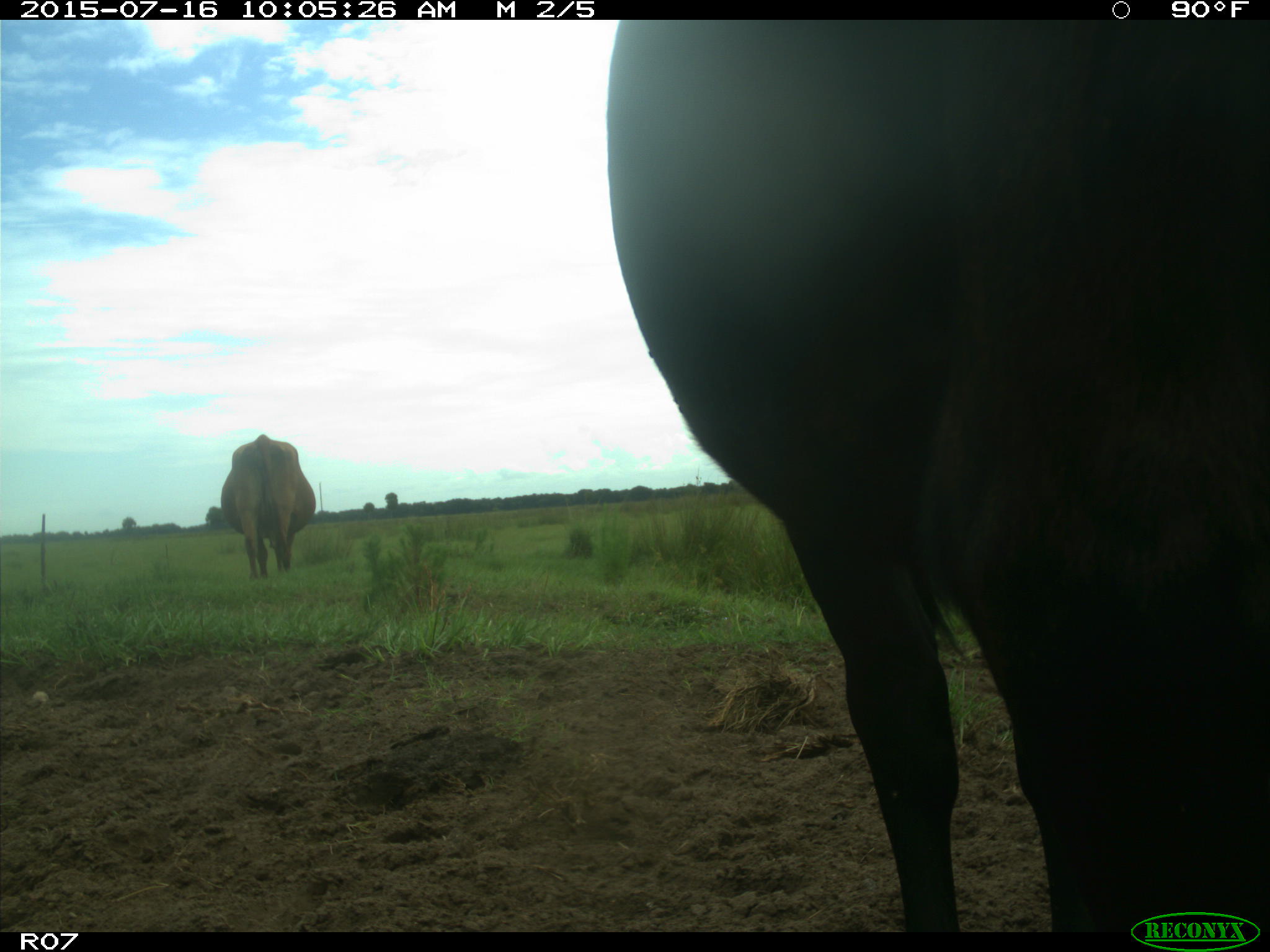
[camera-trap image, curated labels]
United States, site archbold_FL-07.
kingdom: Animalia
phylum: Chordata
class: Mammalia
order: Artiodactyla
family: Bovidae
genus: Bos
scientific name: Bos taurus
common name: domestic cow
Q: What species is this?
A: Bos taurus (domestic cow).